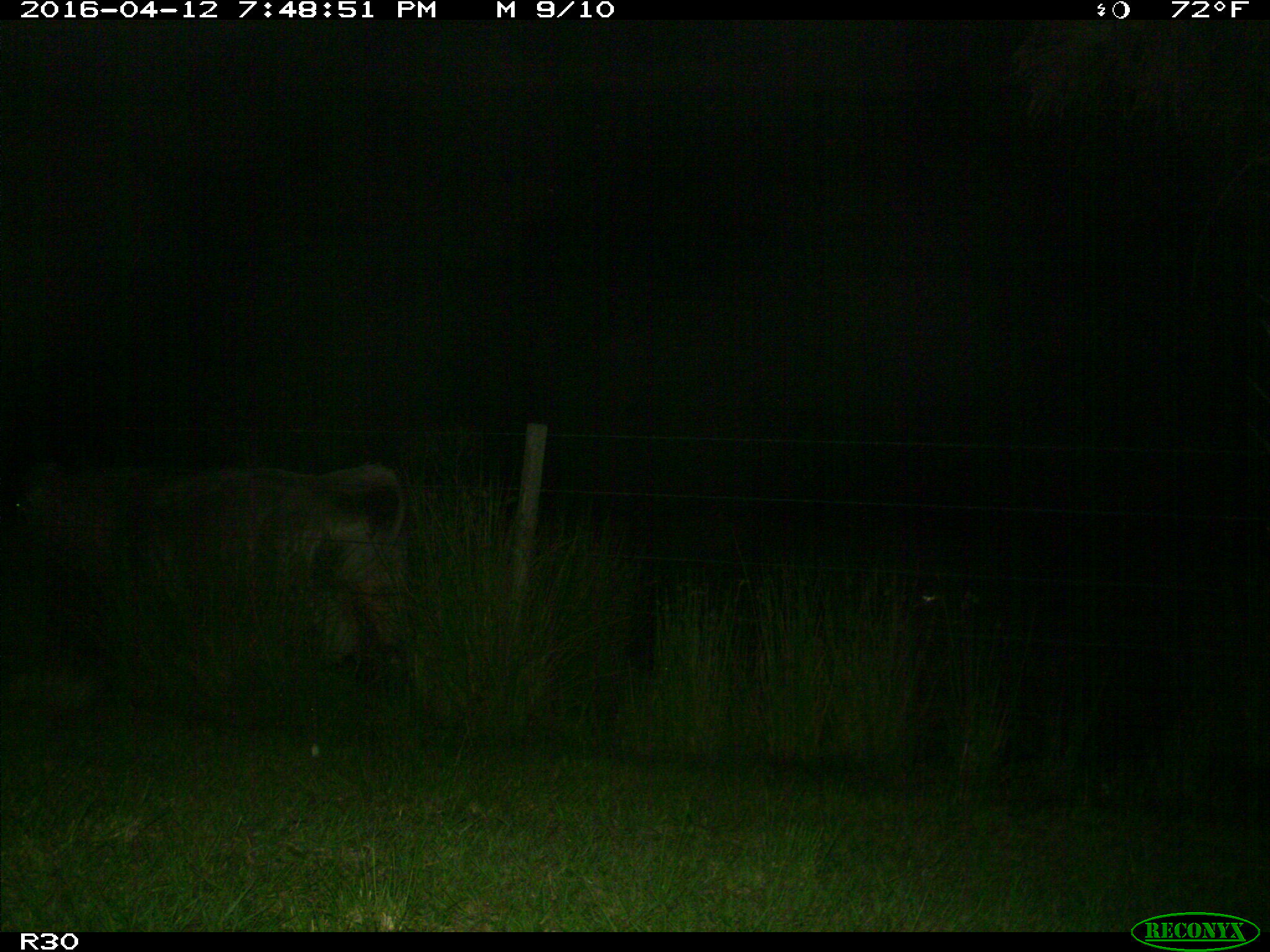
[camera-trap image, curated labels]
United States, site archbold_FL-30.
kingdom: Animalia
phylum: Chordata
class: Mammalia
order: Artiodactyla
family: Bovidae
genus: Bos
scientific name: Bos taurus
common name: domestic cow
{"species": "Bos taurus (domestic cow)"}